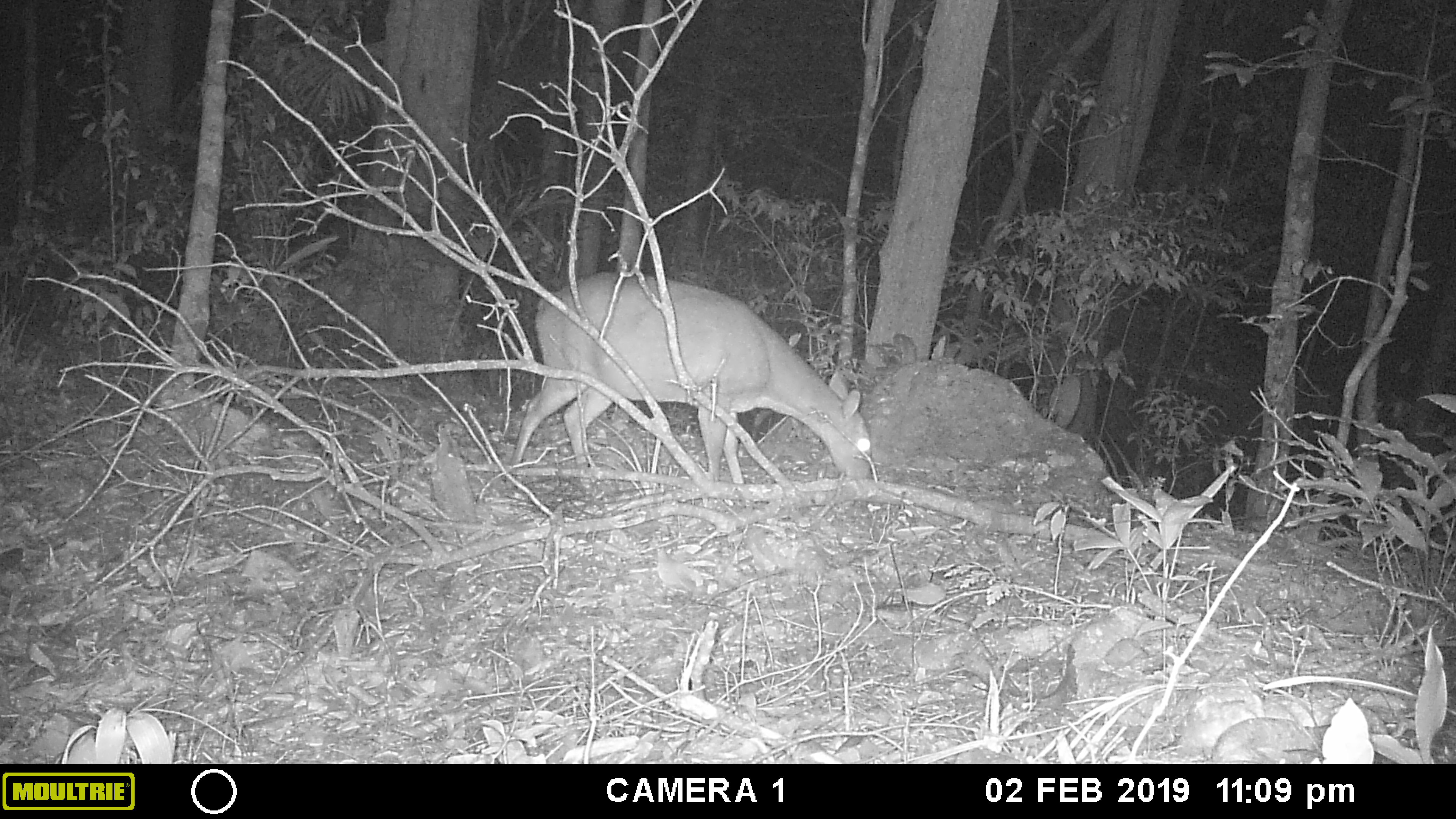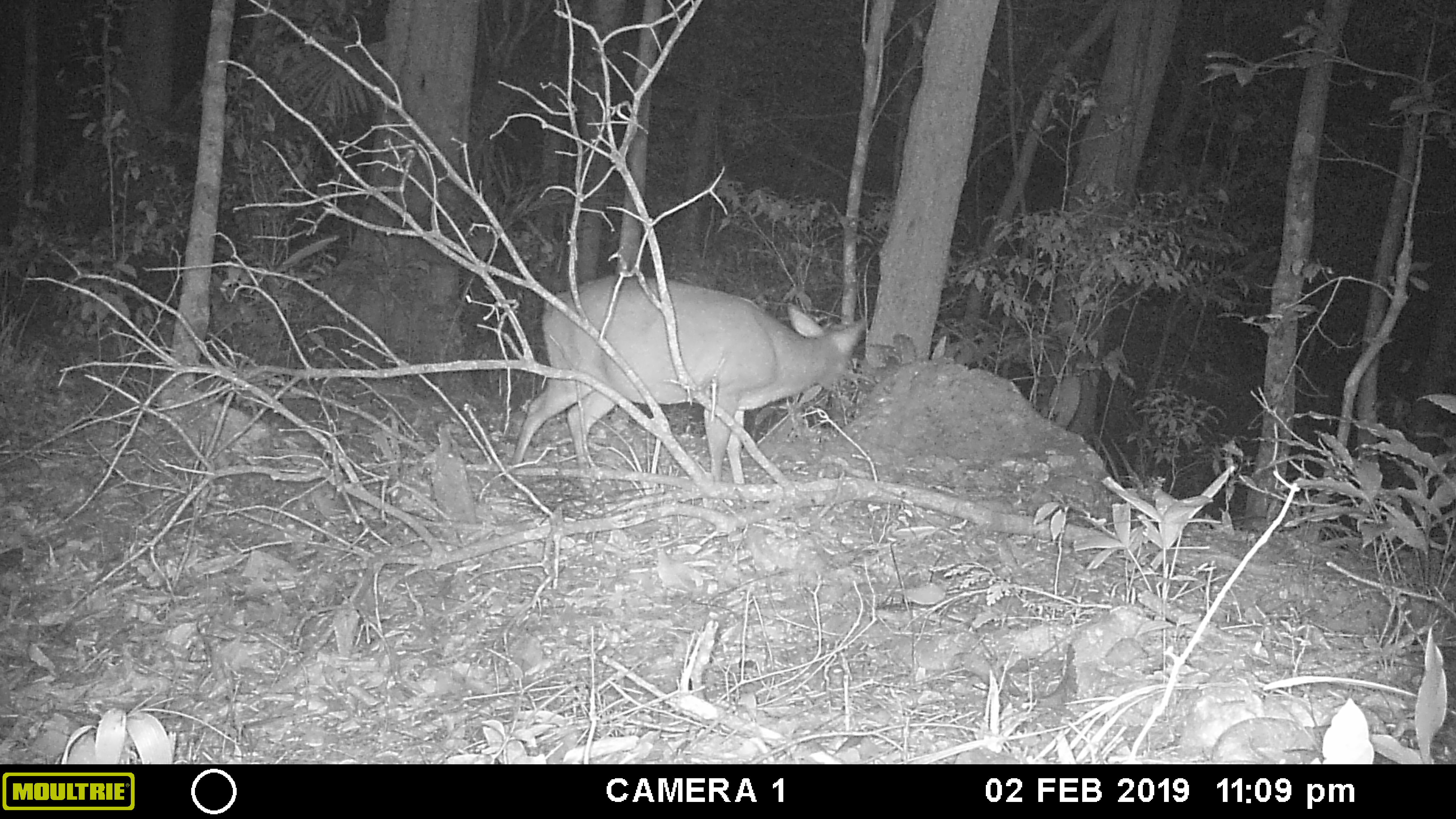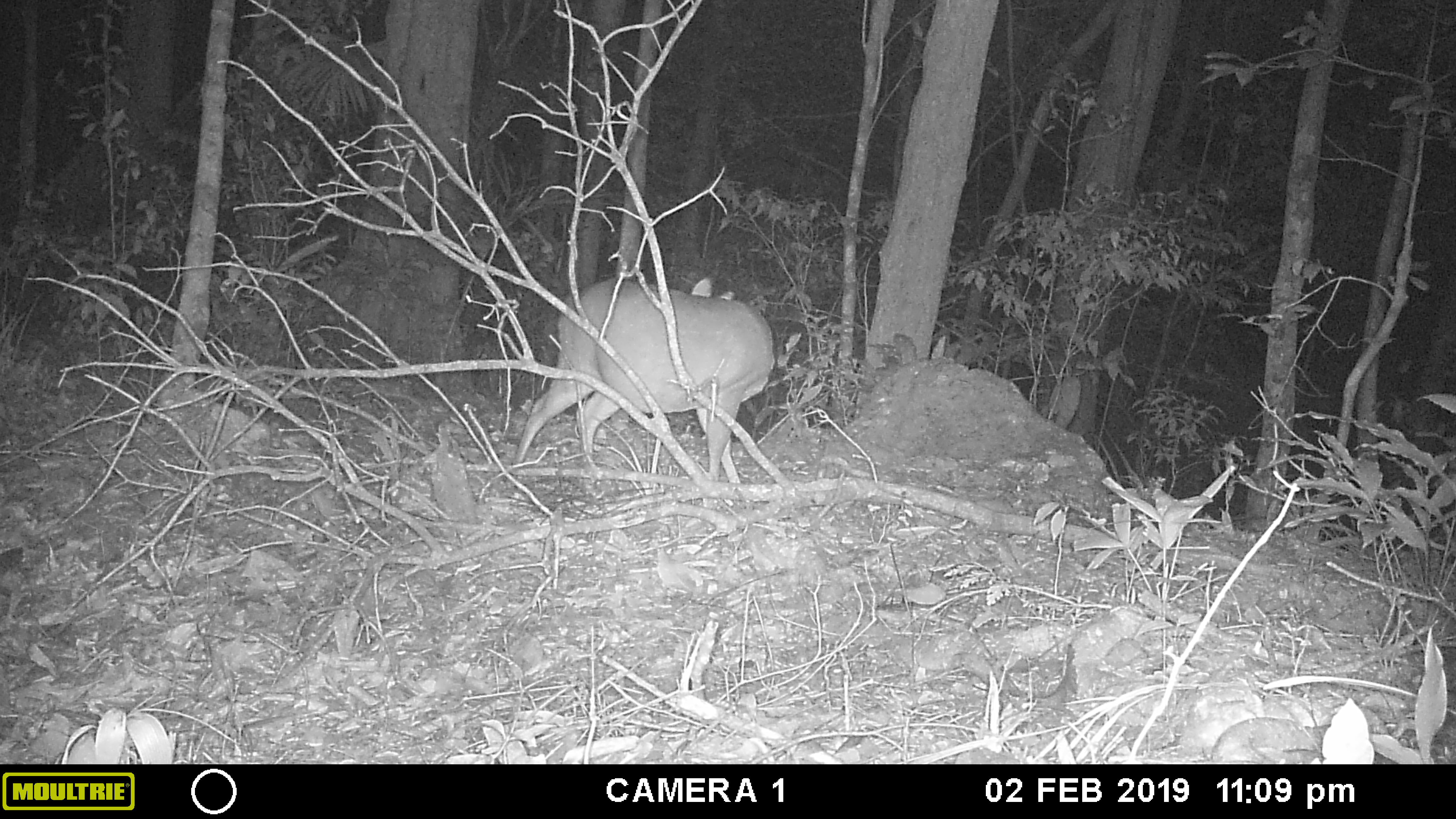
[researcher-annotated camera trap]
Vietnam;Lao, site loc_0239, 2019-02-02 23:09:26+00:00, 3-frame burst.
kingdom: Animalia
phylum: Chordata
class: Mammalia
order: Artiodactyla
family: Cervidae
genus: Muntiacus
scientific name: Muntiacus vuquangensis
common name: large-antlered muntjac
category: large antlered muntjac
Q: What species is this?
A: Large antlered muntjac (large-antlered muntjac) (Muntiacus vuquangensis).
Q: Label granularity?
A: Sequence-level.